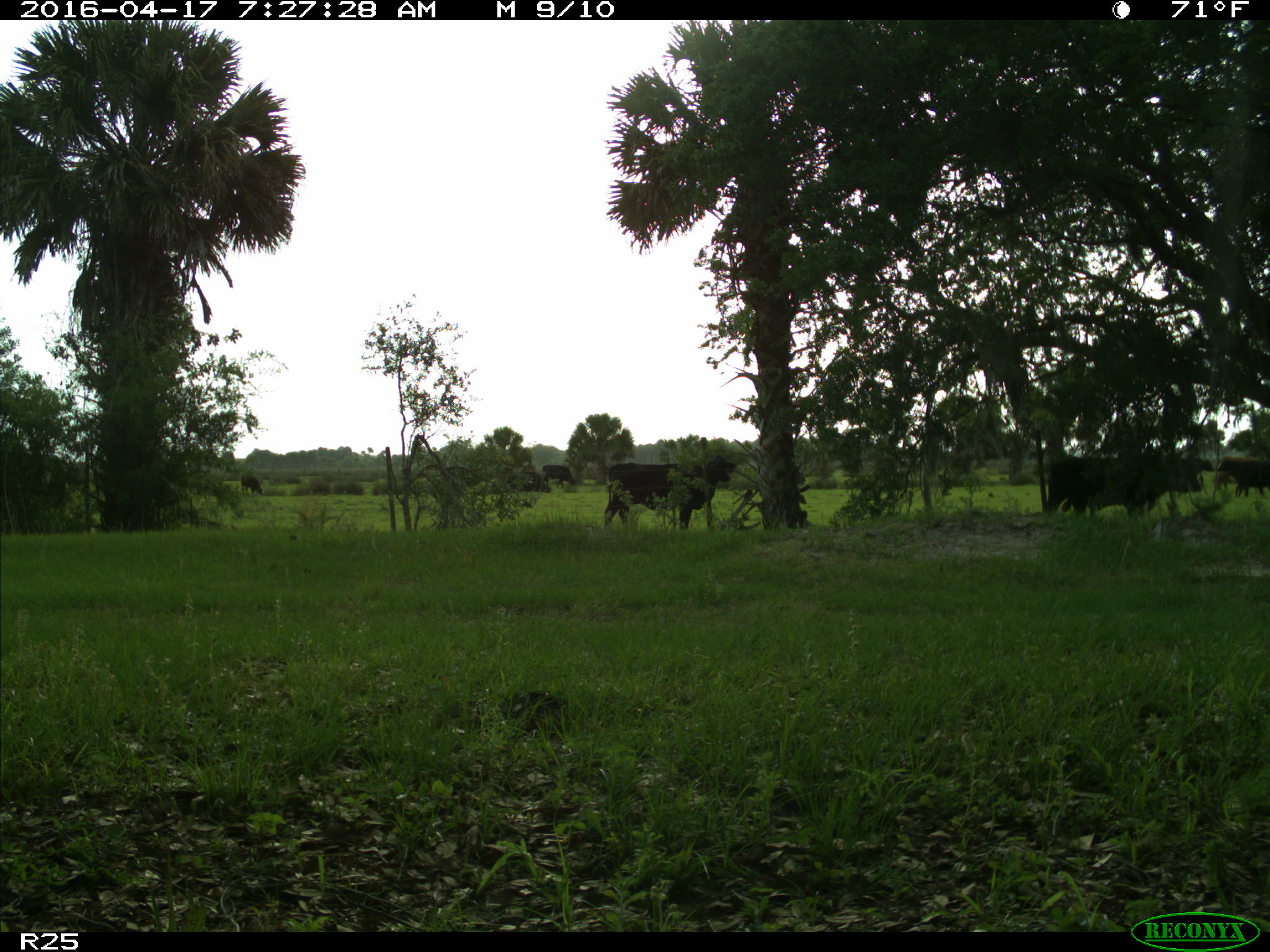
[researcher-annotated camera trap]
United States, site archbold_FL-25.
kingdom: Animalia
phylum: Chordata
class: Mammalia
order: Artiodactyla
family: Bovidae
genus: Bos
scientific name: Bos taurus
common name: domestic cow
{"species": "Bos taurus (domestic cow)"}